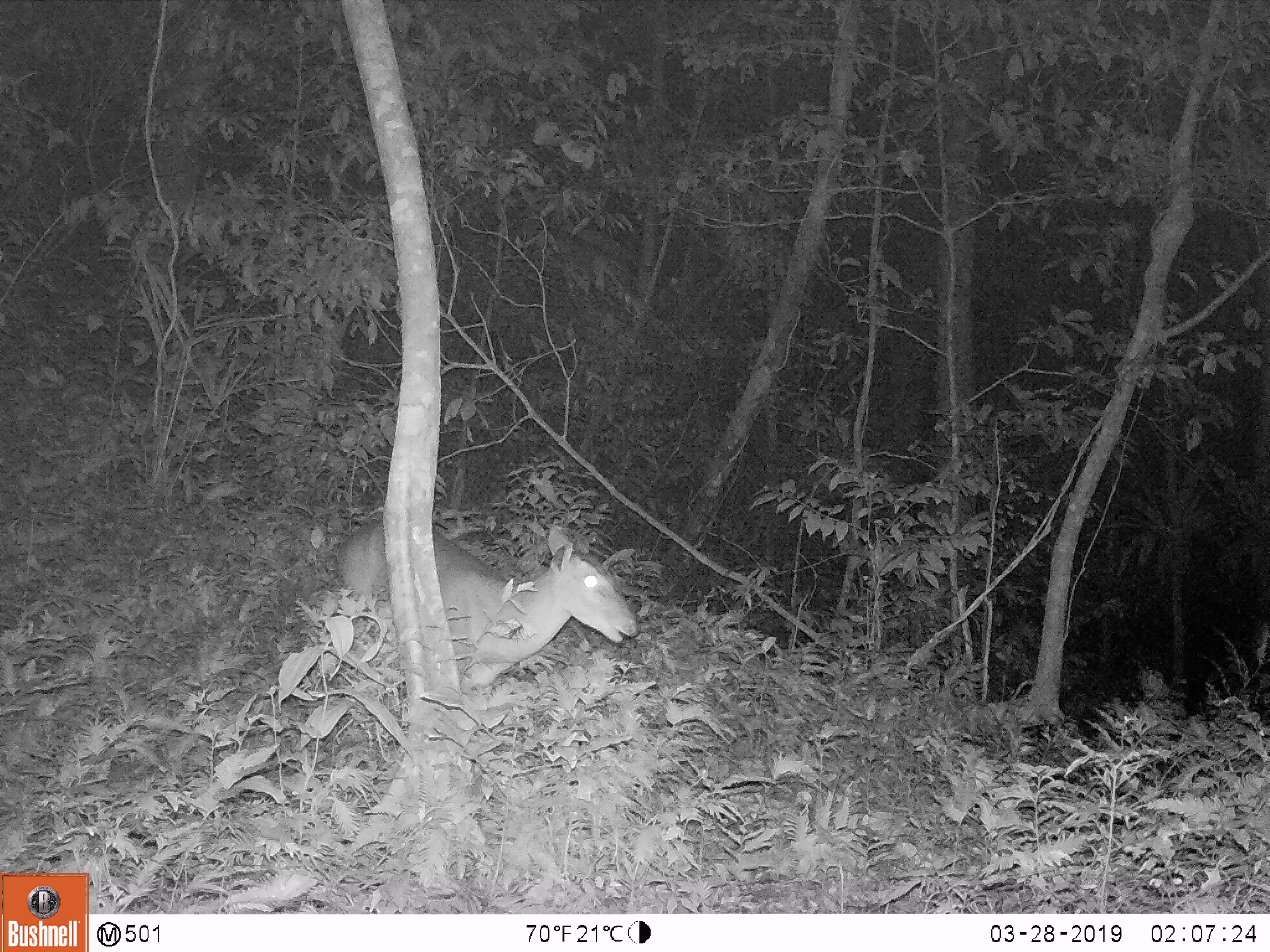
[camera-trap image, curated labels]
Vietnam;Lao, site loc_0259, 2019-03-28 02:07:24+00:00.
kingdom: Animalia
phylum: Chordata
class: Mammalia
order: Artiodactyla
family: Cervidae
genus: Muntiacus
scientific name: Muntiacus vuquangensis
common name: large-antlered muntjac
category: large antlered muntjac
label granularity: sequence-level